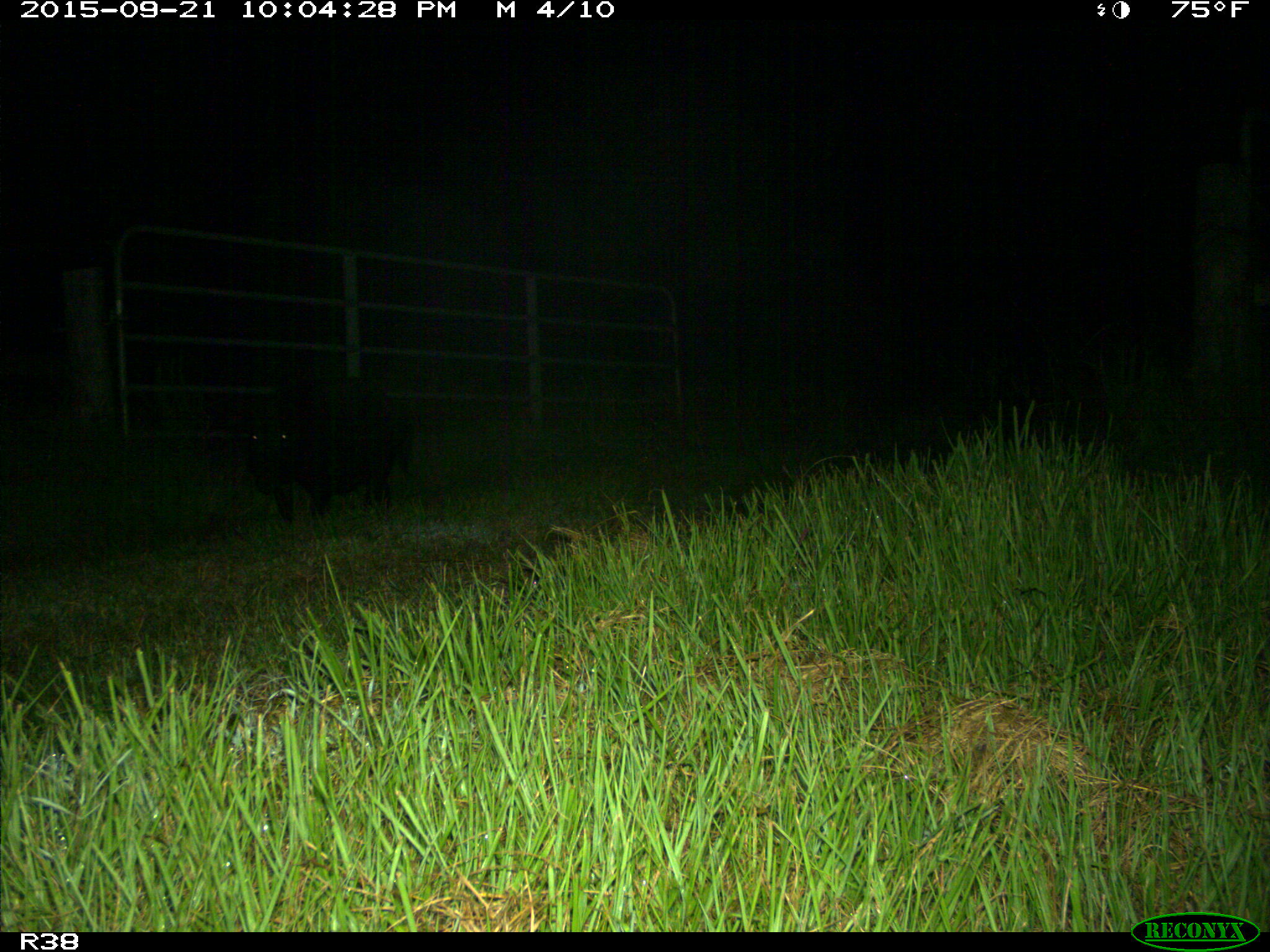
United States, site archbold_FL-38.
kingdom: Animalia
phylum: Chordata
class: Mammalia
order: Artiodactyla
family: Suidae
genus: Sus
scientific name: Sus scrofa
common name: wild boar